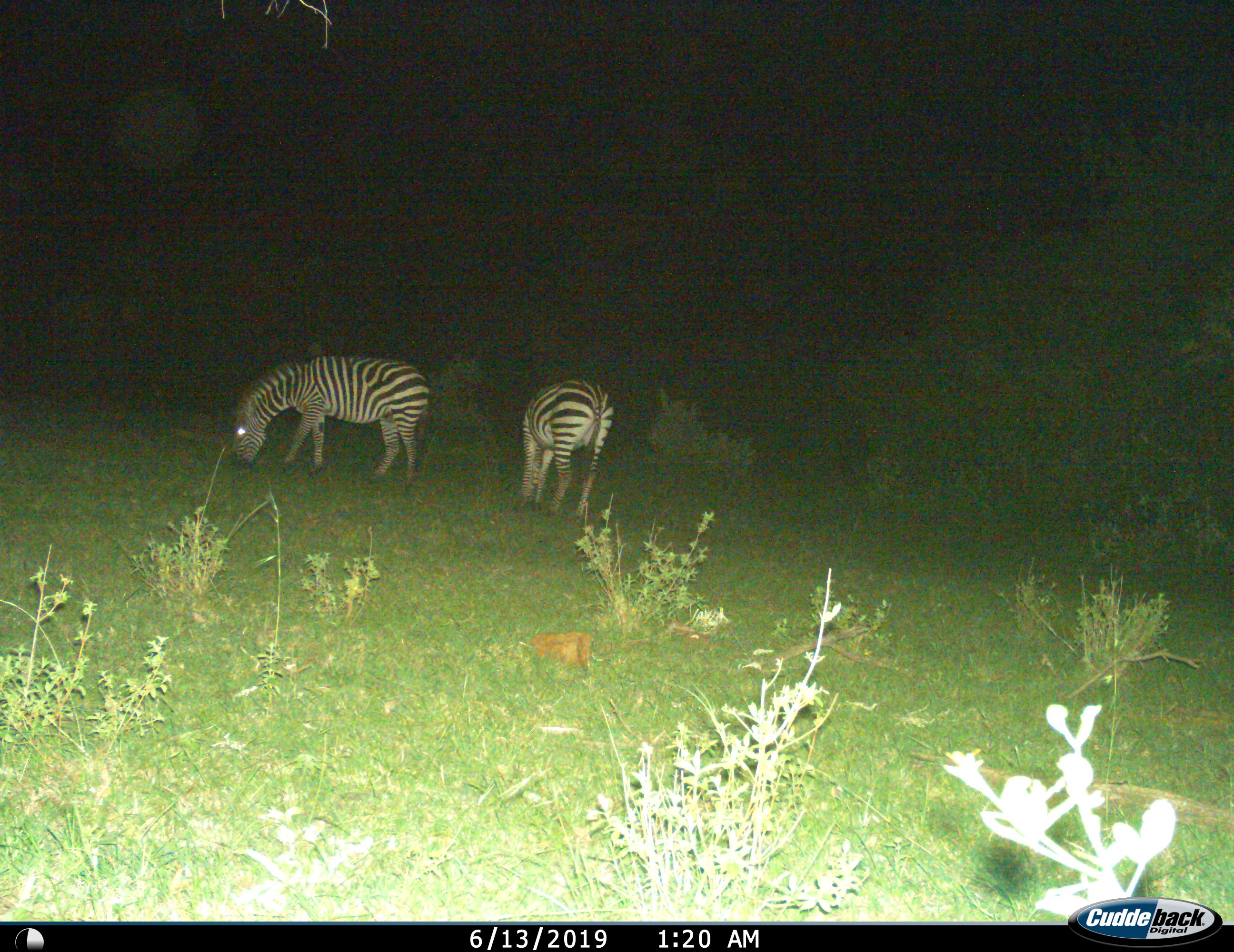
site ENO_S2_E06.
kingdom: Animalia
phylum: Chordata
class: Mammalia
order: Perissodactyla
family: Equidae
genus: Equus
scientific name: Equus quagga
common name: plains zebra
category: zebraplains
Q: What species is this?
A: Zebraplains (plains zebra) (Equus quagga).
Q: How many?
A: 2.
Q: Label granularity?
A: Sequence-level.